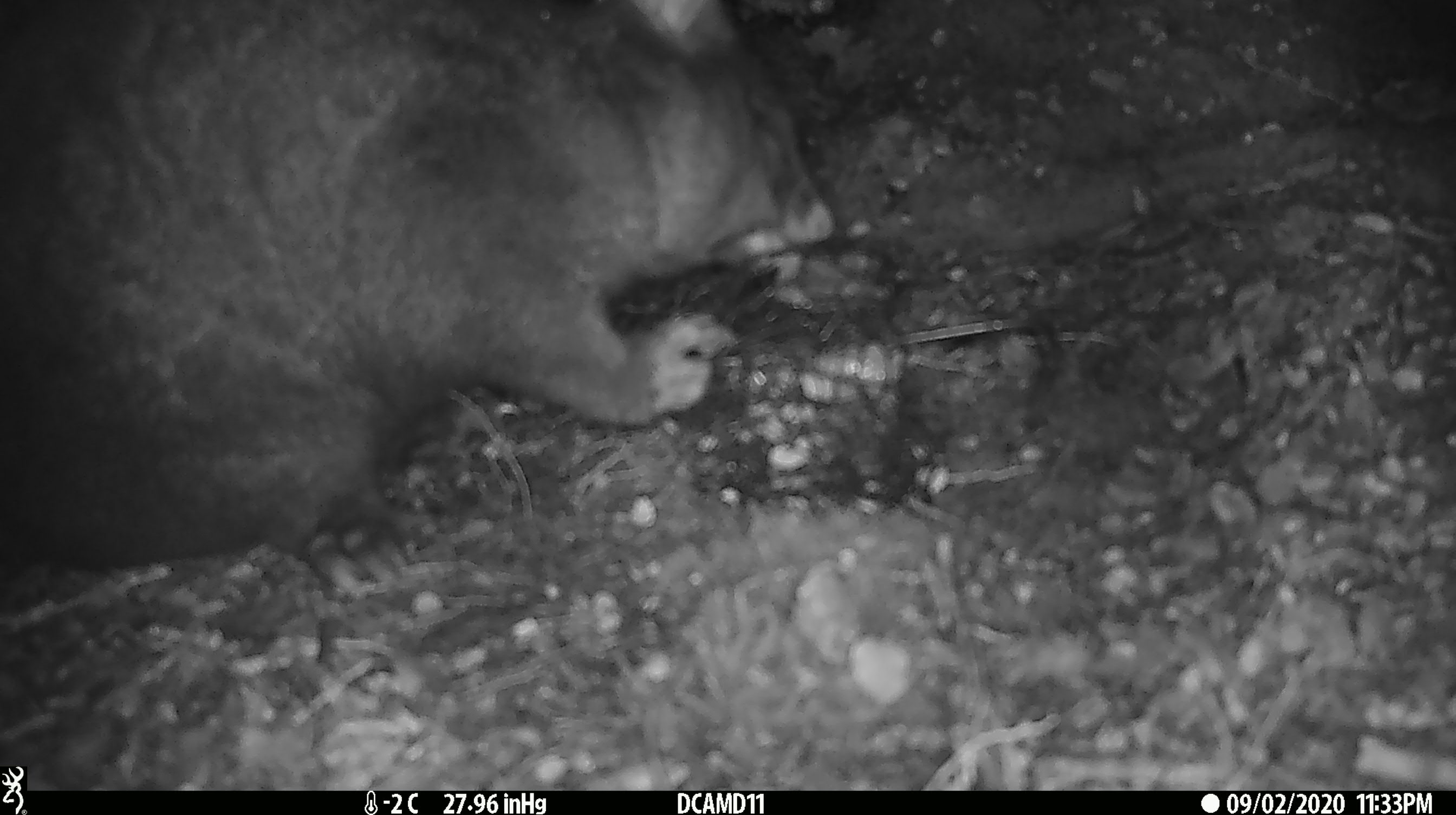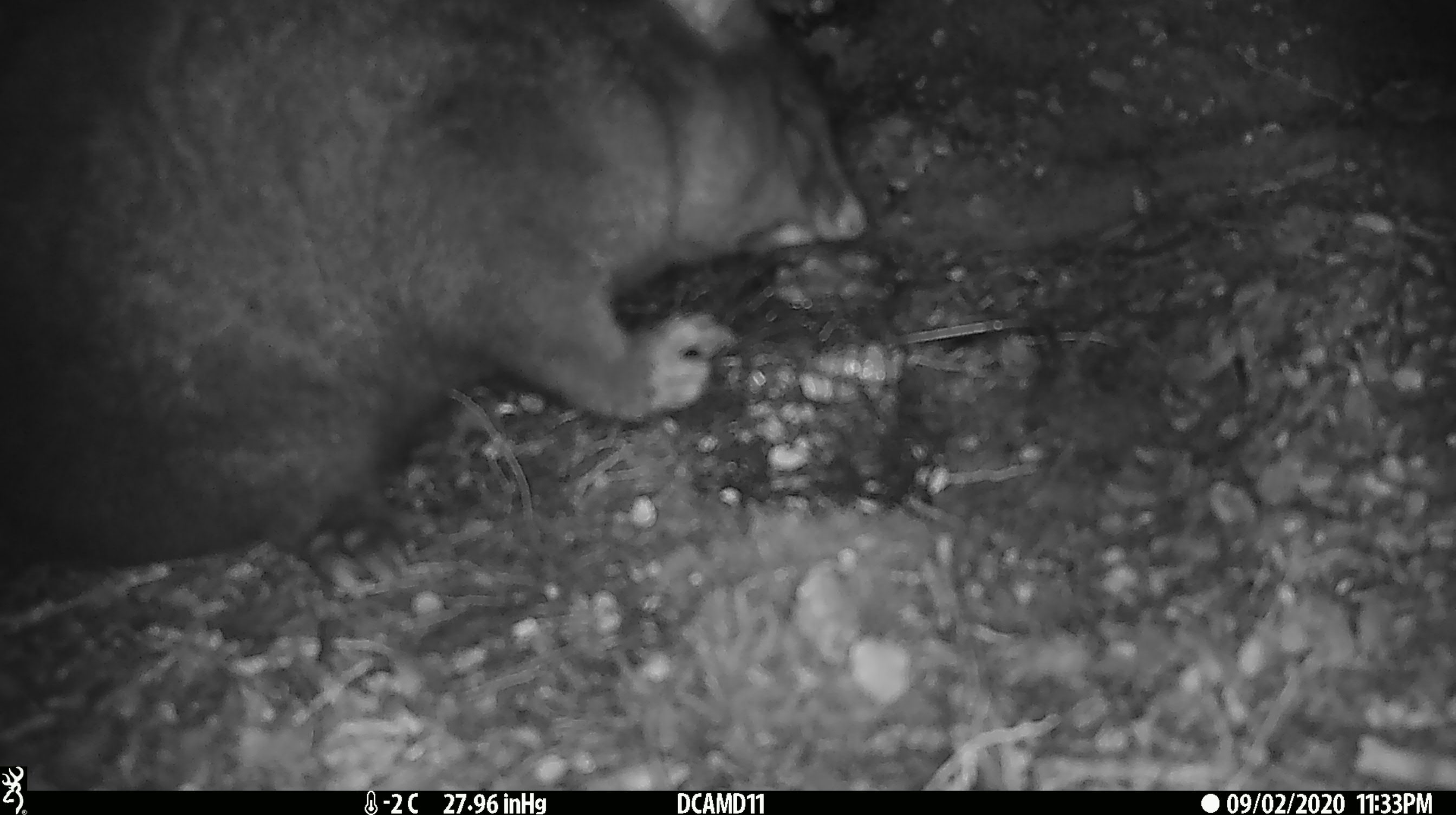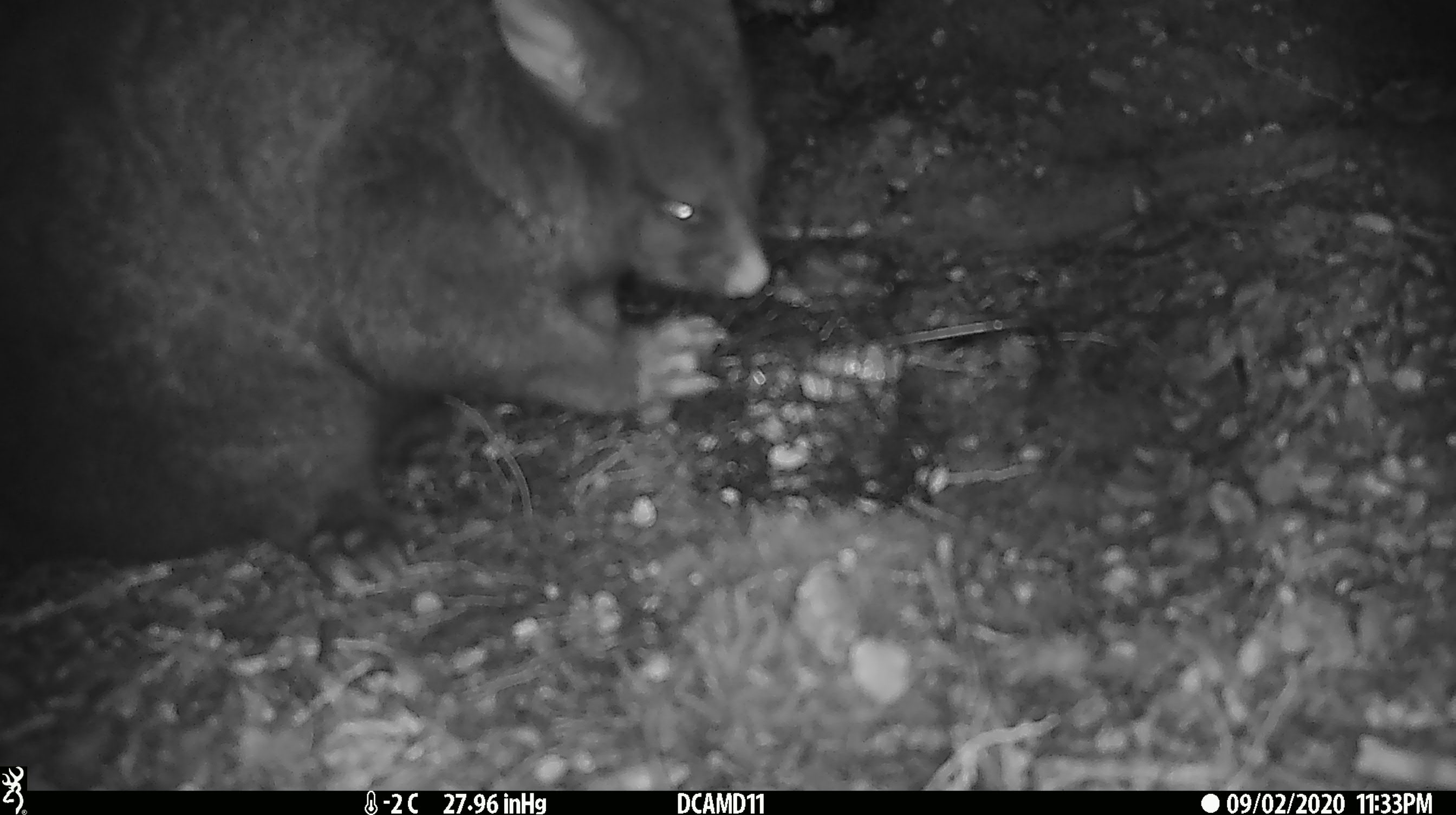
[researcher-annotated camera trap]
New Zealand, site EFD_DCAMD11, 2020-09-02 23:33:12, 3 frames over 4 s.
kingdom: Animalia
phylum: Chordata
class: Mammalia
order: Diprotodontia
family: Phalangeridae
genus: Trichosurus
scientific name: Trichosurus vulpecula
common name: common brushtail possum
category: possum